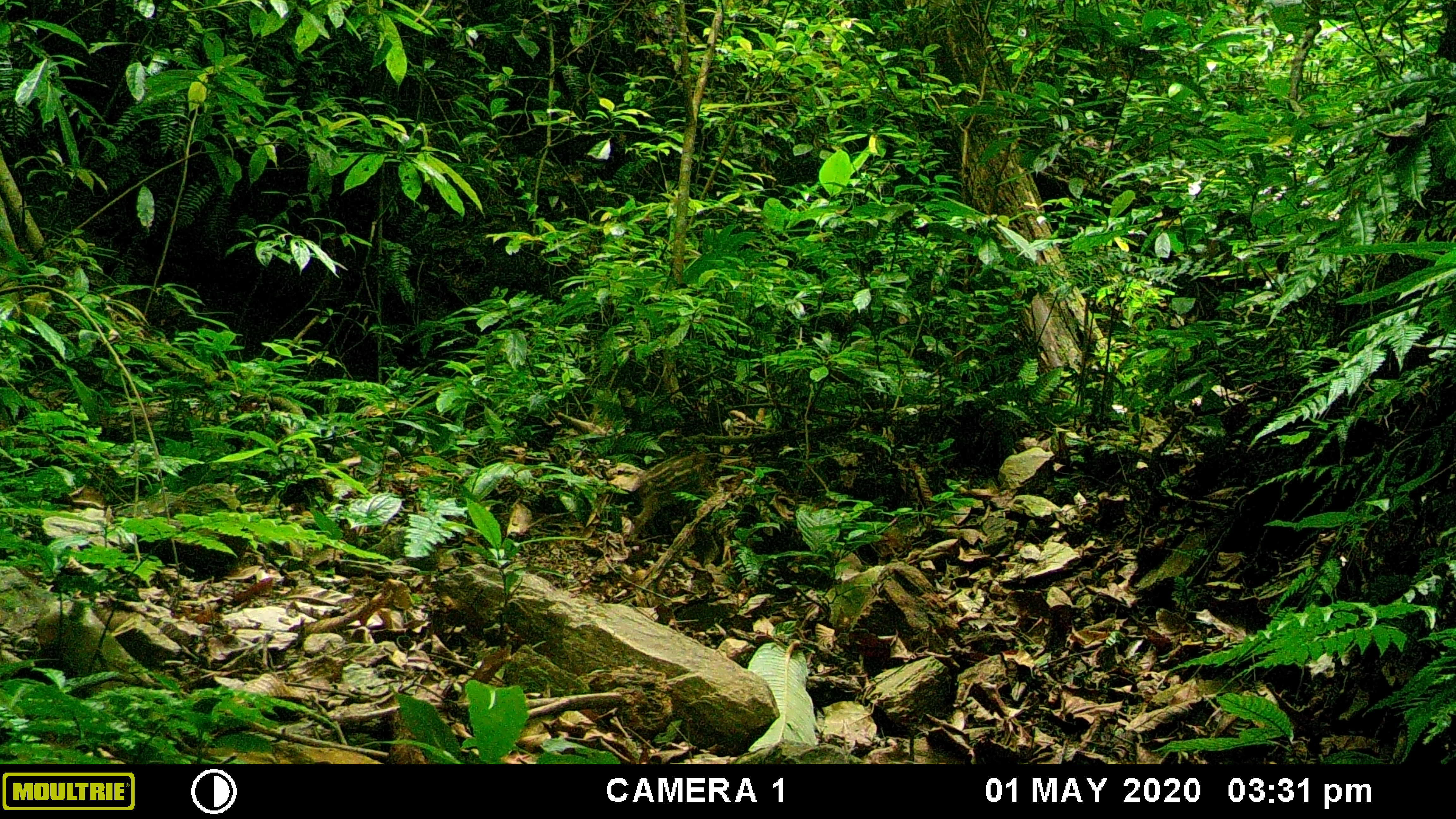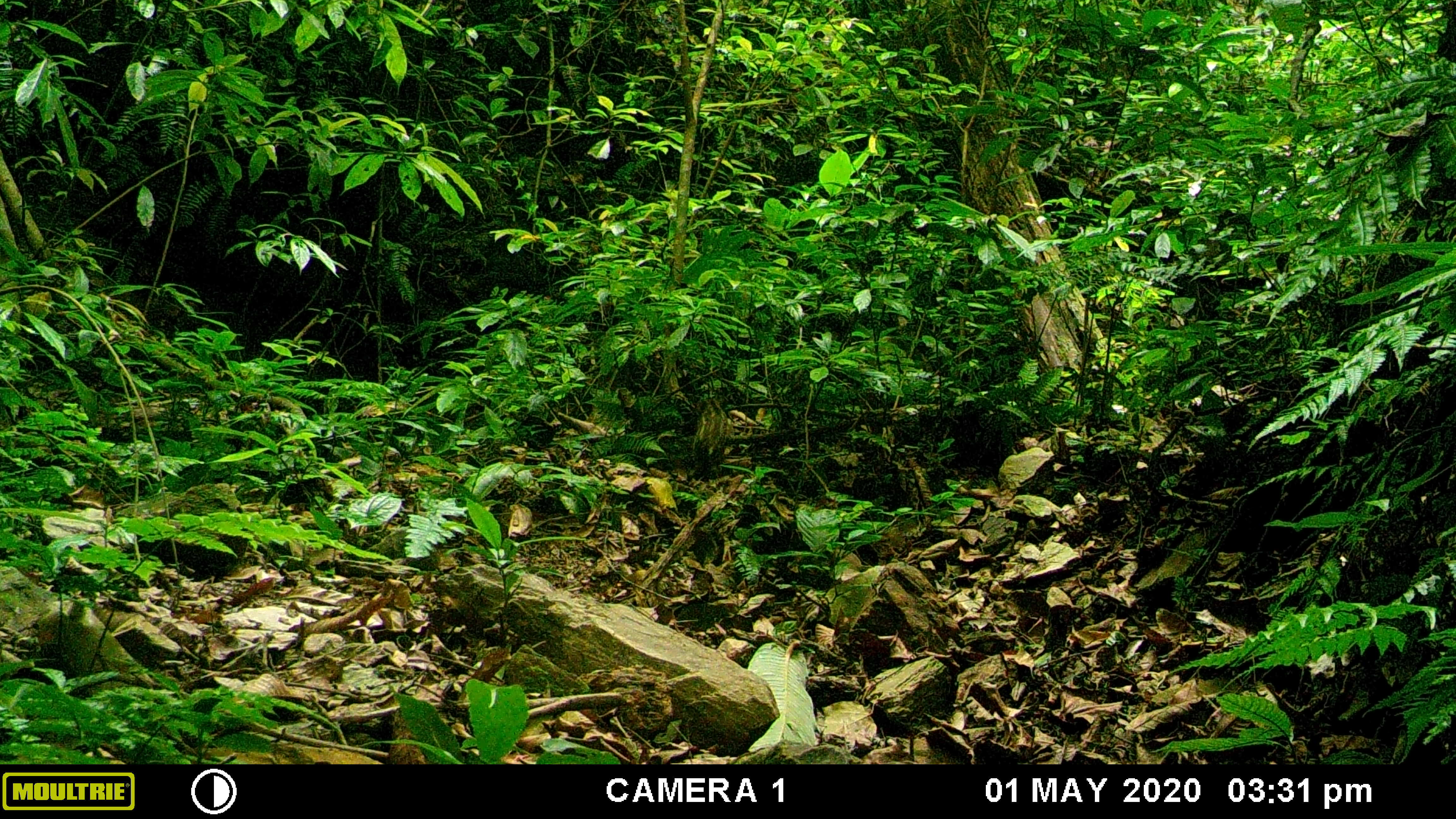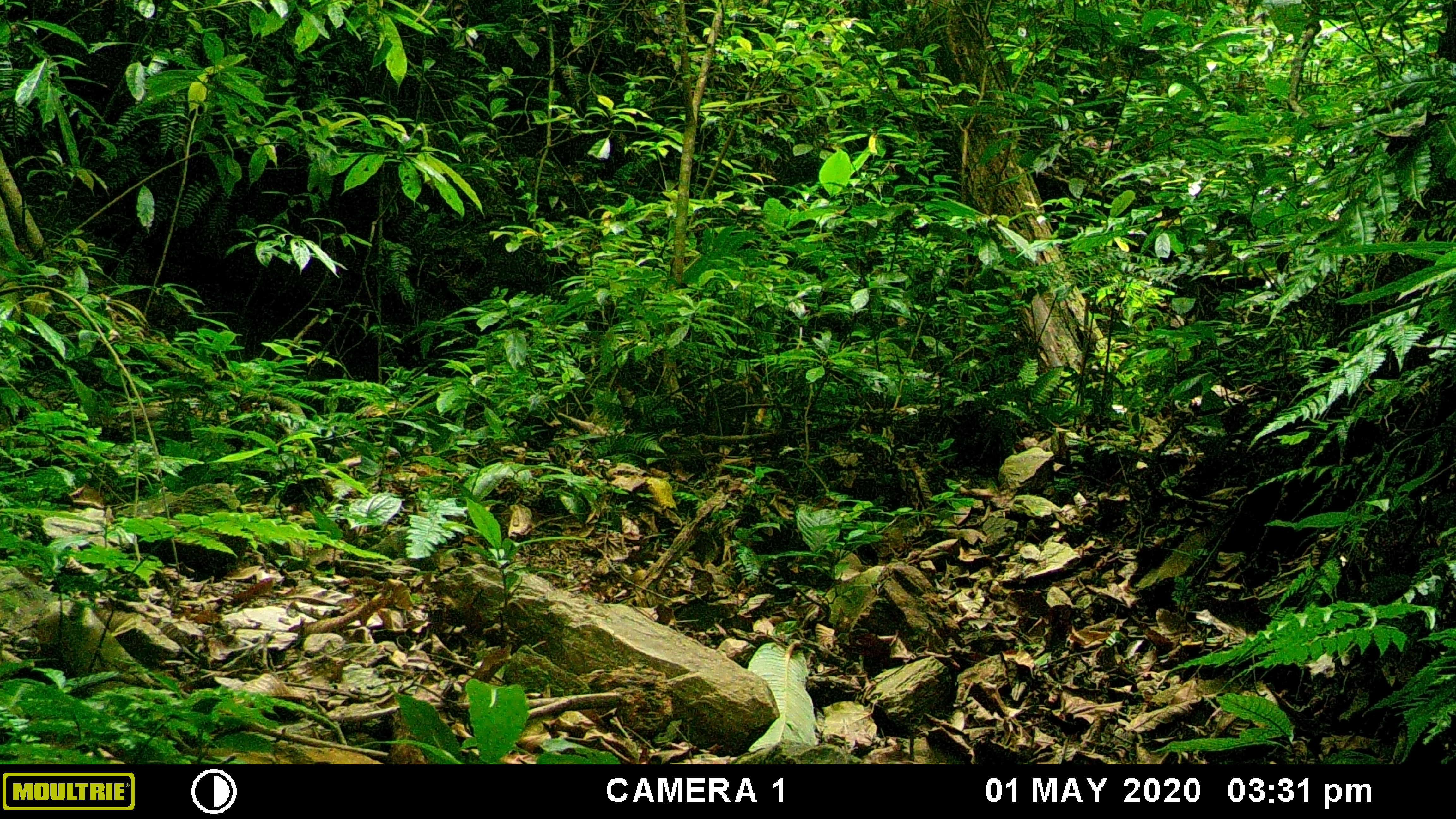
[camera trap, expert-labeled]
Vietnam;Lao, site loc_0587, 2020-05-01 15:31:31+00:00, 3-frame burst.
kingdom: Animalia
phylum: Chordata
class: Mammalia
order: Artiodactyla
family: Suidae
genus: Sus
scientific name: Sus scrofa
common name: eurasian wild pig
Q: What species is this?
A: Eurasian wild pig (Sus scrofa).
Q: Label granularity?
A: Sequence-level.